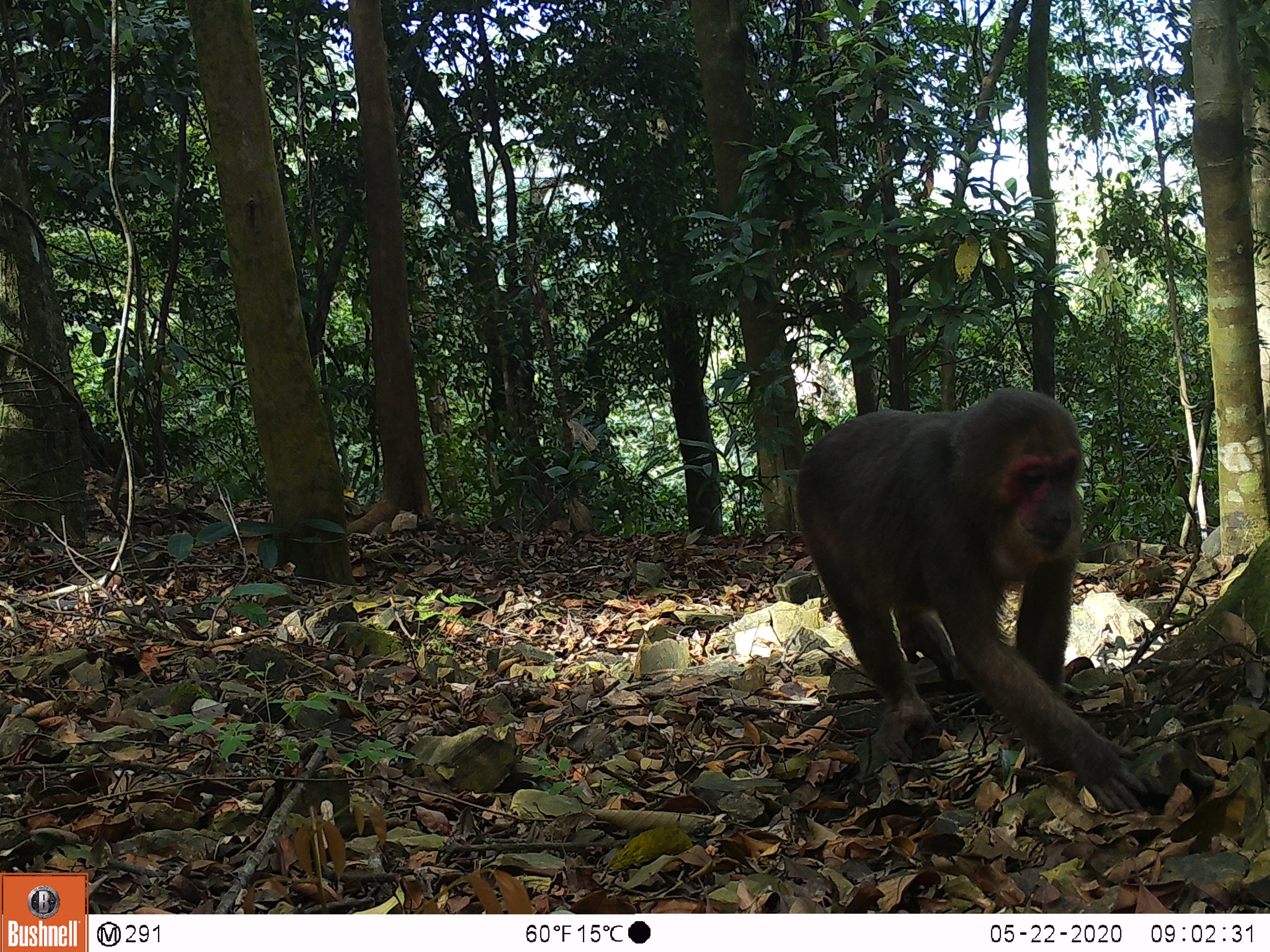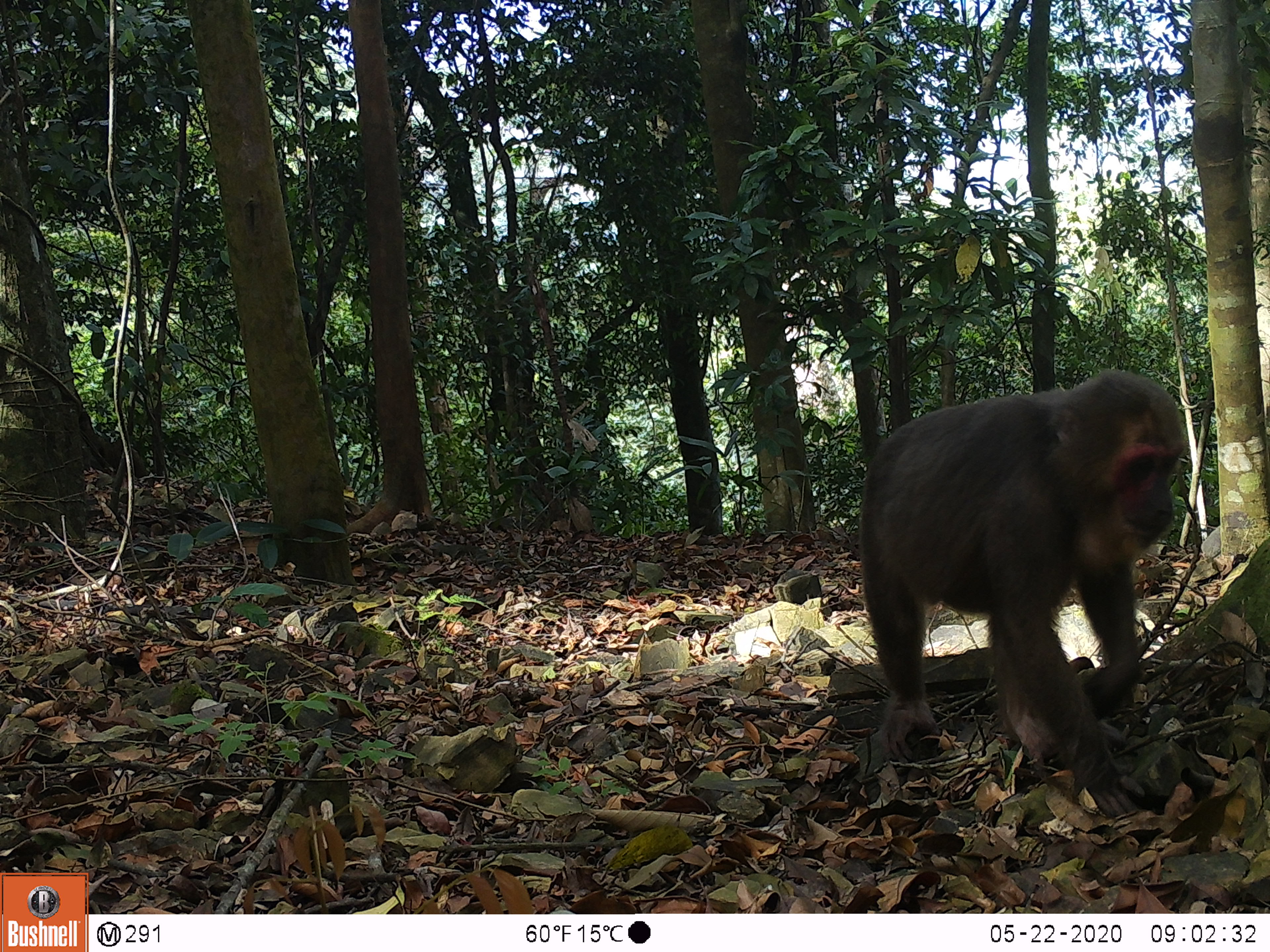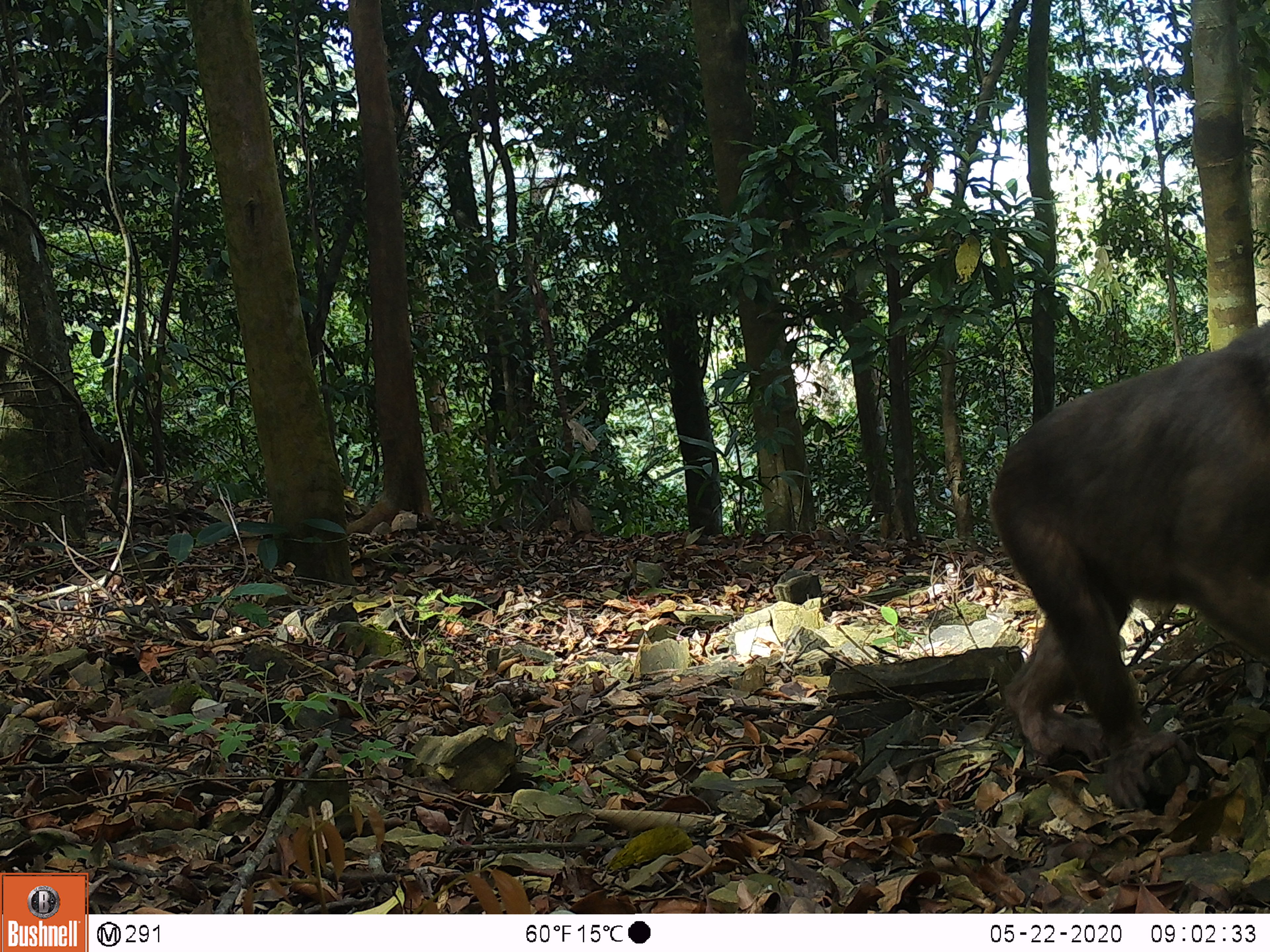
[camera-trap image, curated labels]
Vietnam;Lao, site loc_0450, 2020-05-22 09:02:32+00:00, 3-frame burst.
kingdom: Animalia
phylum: Chordata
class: Mammalia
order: Primates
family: Cercopithecidae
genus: Macaca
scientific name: Macaca arctoides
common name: stump-tailed macaque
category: stump tailed macaque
Stump tailed macaque (stump-tailed macaque) (Macaca arctoides). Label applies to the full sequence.